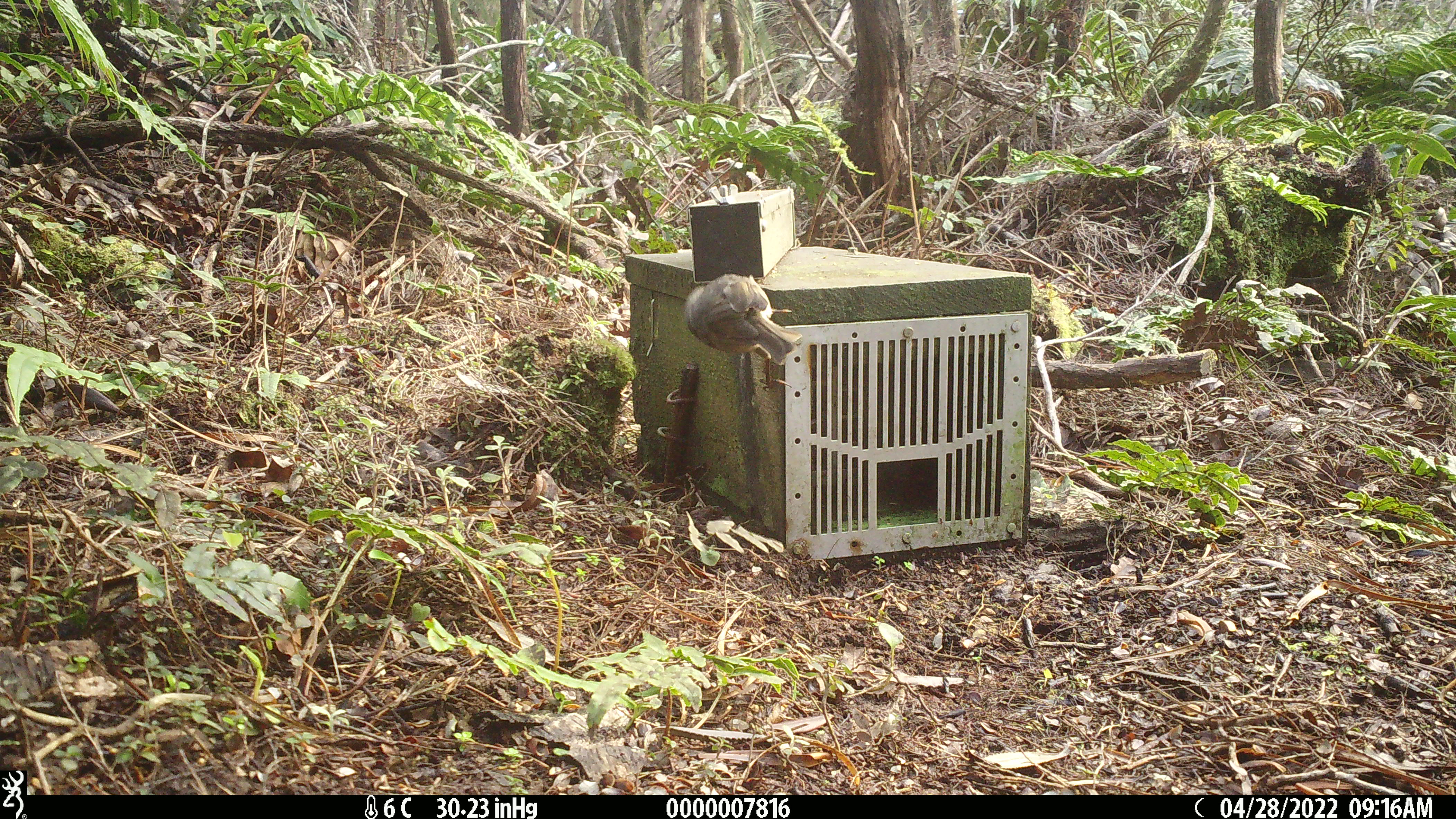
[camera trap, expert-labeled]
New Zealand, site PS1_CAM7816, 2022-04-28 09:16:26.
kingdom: Animalia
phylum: Chordata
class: Aves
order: Passeriformes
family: Petroicidae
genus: Petroica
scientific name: Petroica australis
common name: new zealand robin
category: robin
Robin (new zealand robin) (Petroica australis).